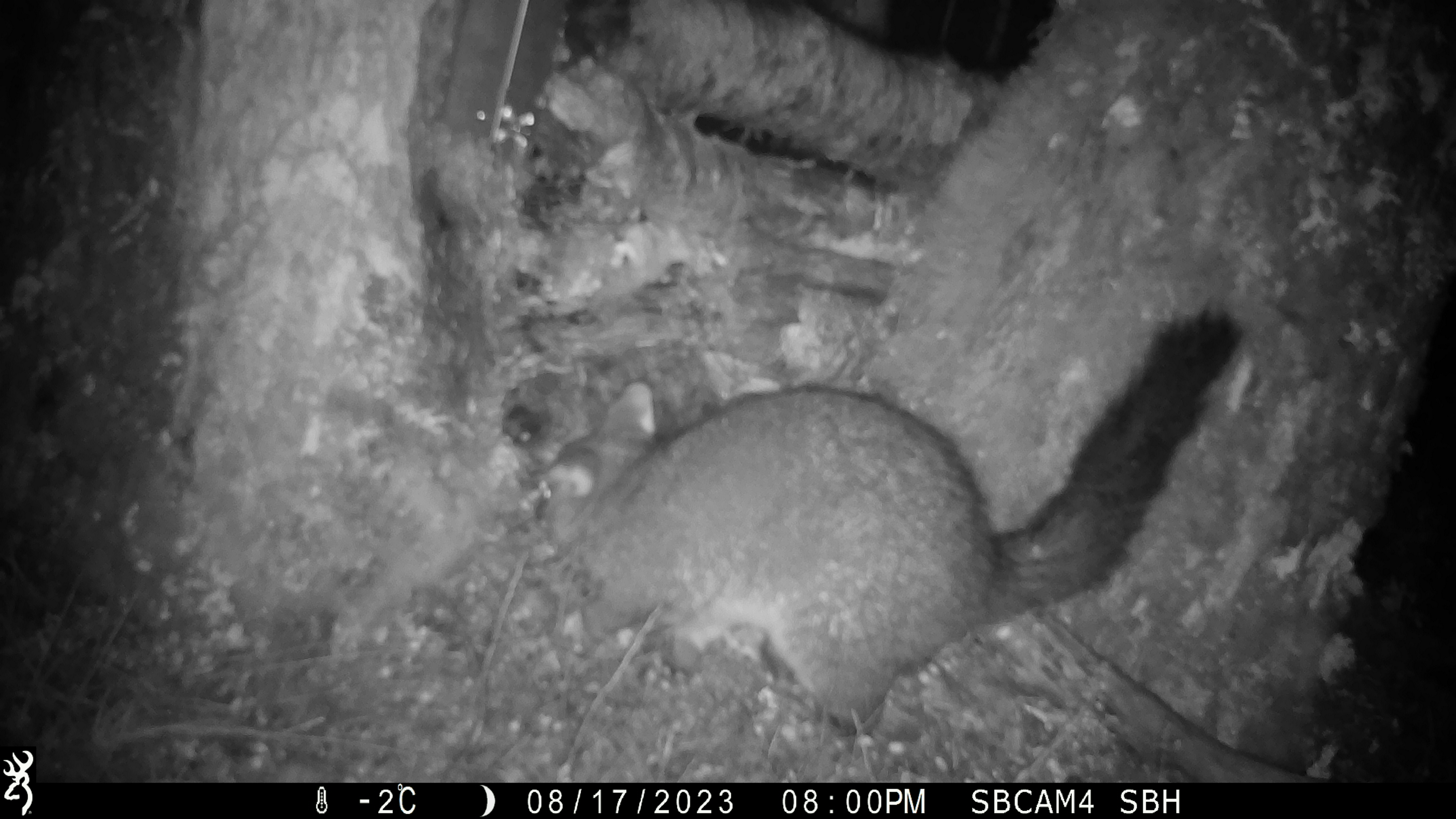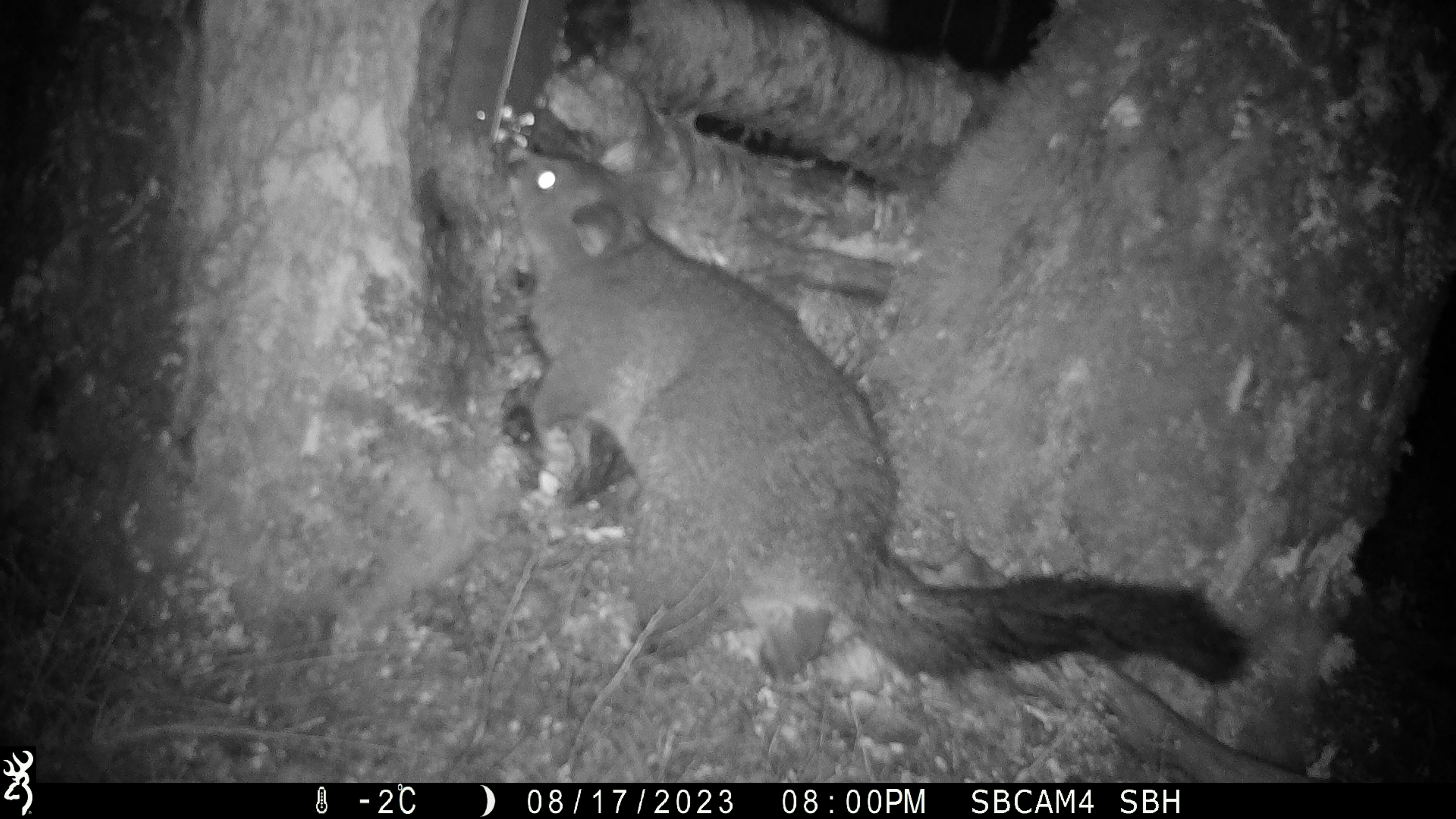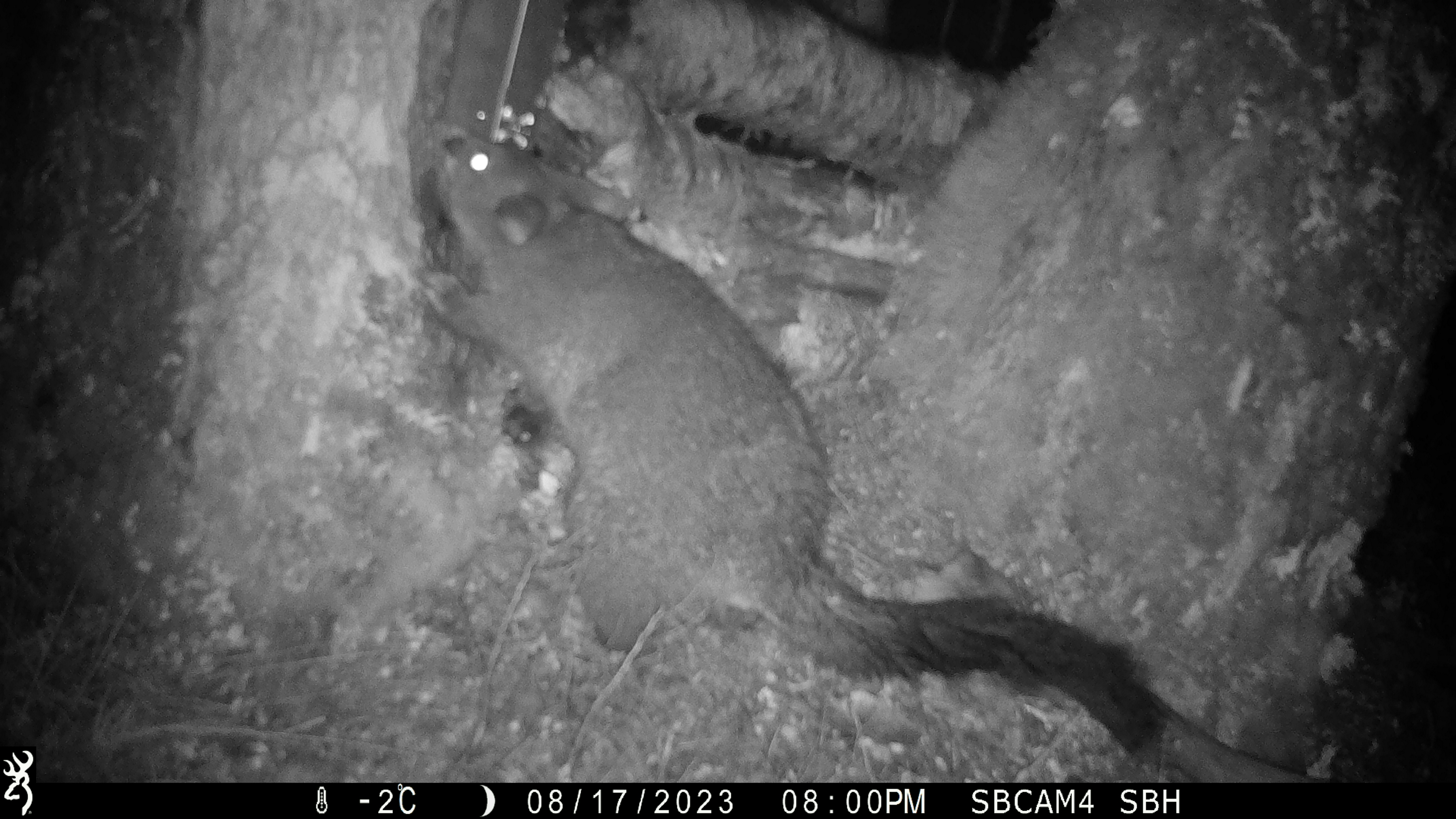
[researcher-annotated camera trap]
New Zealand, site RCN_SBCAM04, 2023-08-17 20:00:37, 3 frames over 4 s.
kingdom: Animalia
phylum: Chordata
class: Mammalia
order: Diprotodontia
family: Phalangeridae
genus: Trichosurus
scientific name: Trichosurus vulpecula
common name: common brushtail possum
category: possum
Possum (common brushtail possum) (Trichosurus vulpecula).